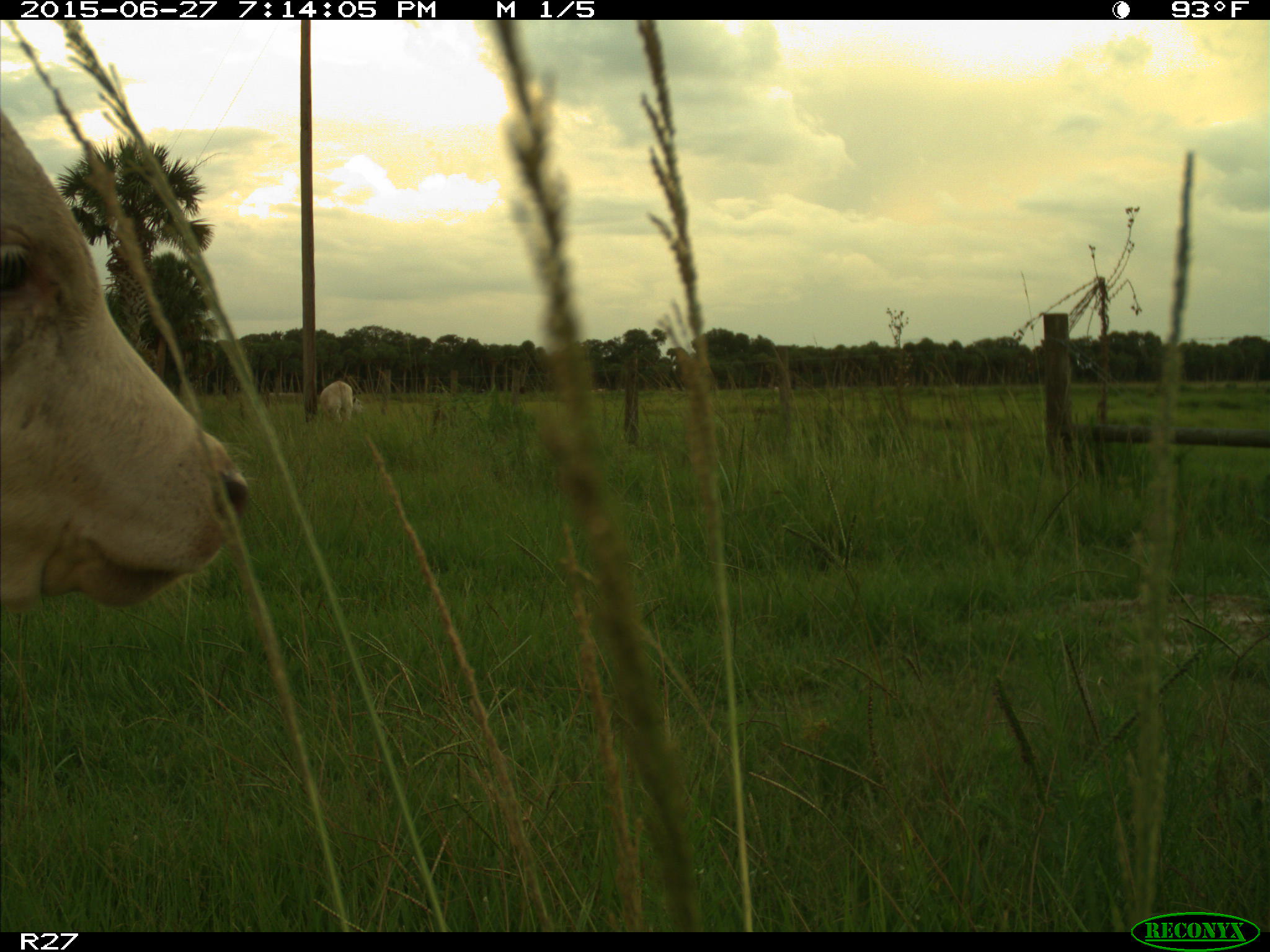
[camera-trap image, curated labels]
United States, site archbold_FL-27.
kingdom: Animalia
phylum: Chordata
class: Mammalia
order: Artiodactyla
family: Bovidae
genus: Bos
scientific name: Bos taurus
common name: domestic cow